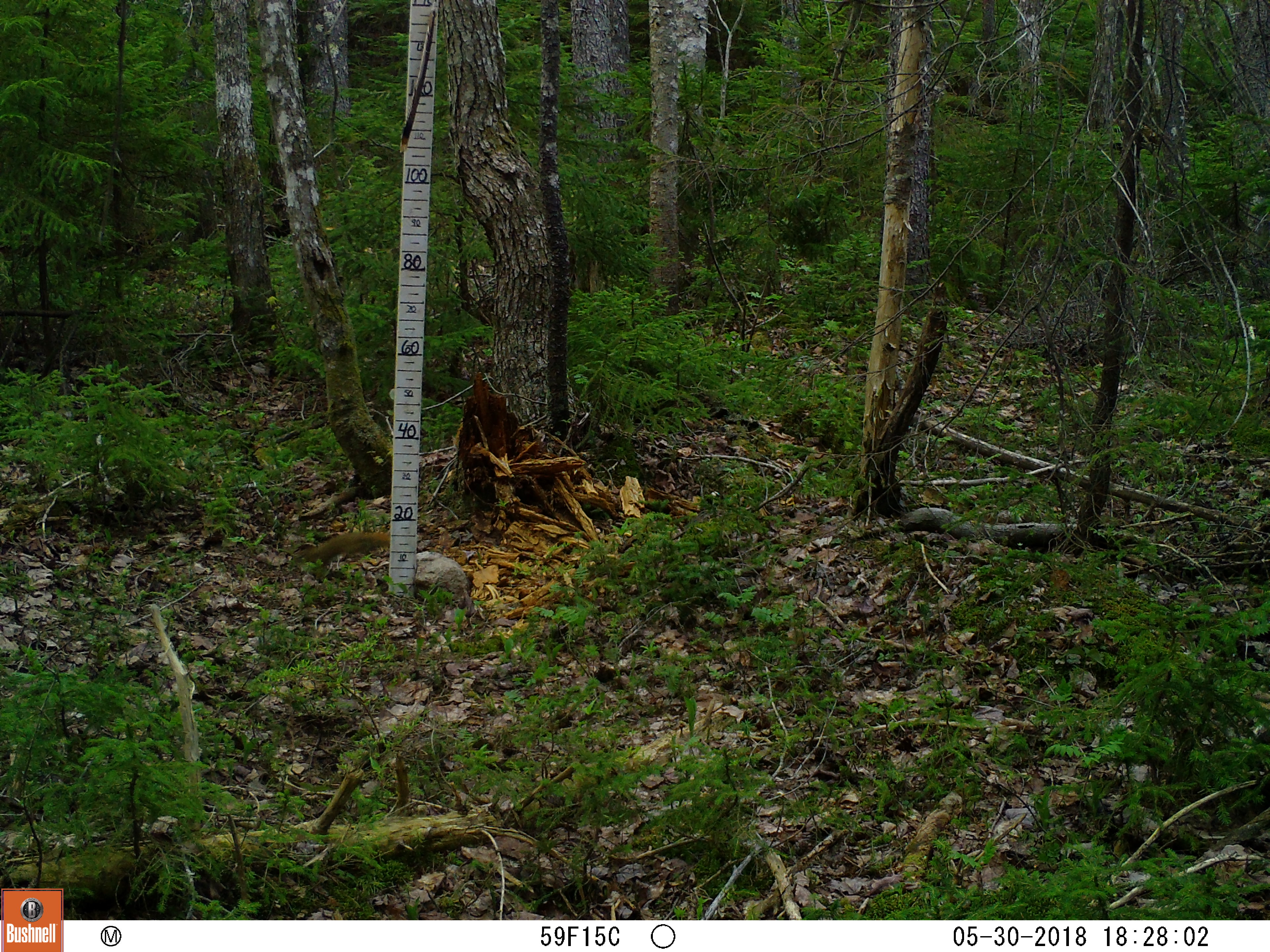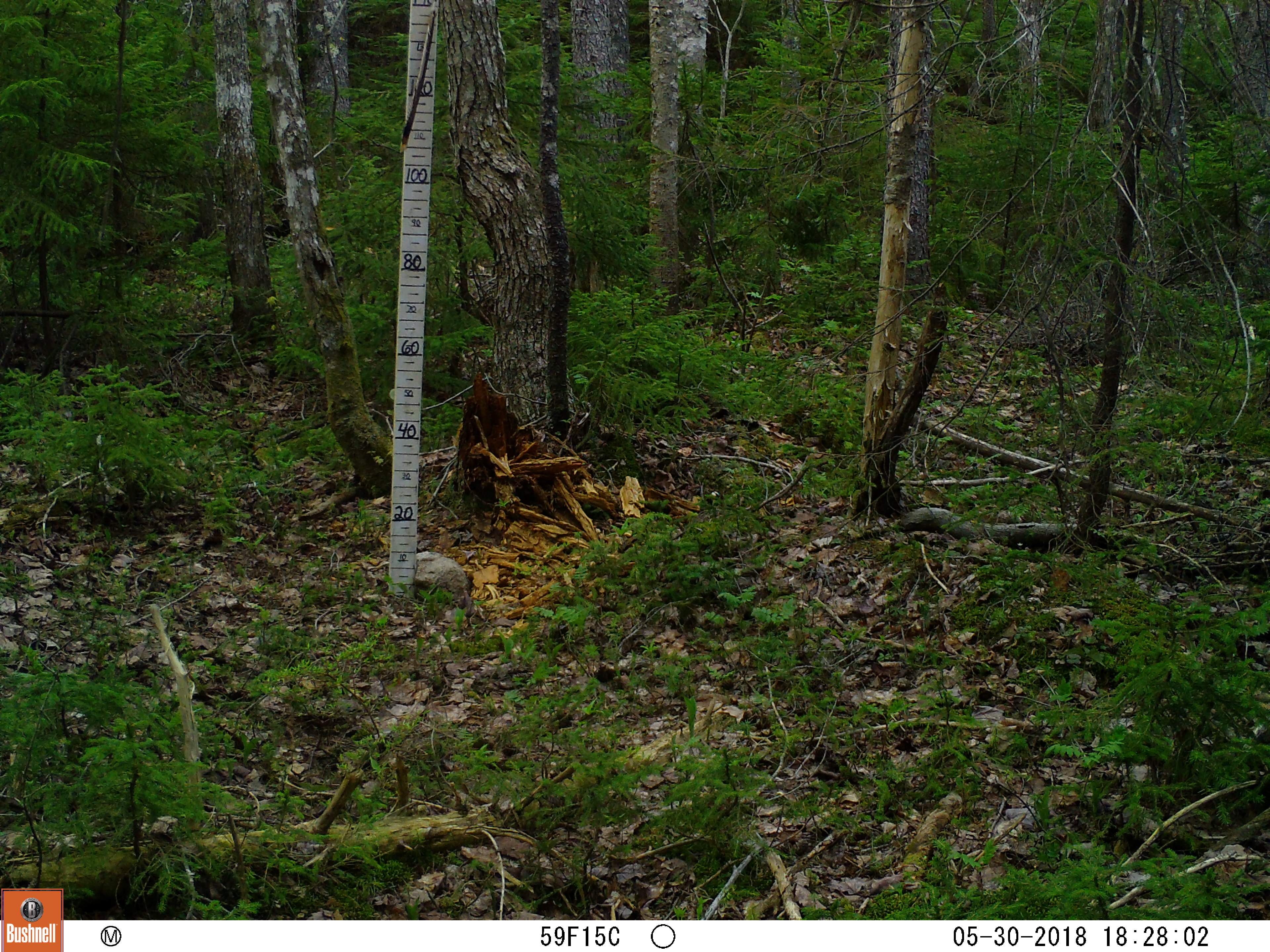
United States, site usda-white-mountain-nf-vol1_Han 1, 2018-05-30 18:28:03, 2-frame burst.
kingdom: Animalia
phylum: Chordata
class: Mammalia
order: Rodentia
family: Sciuridae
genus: Tamiasciurus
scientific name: Tamiasciurus hudsonicus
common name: red squirrel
Red squirrel (Tamiasciurus hudsonicus).